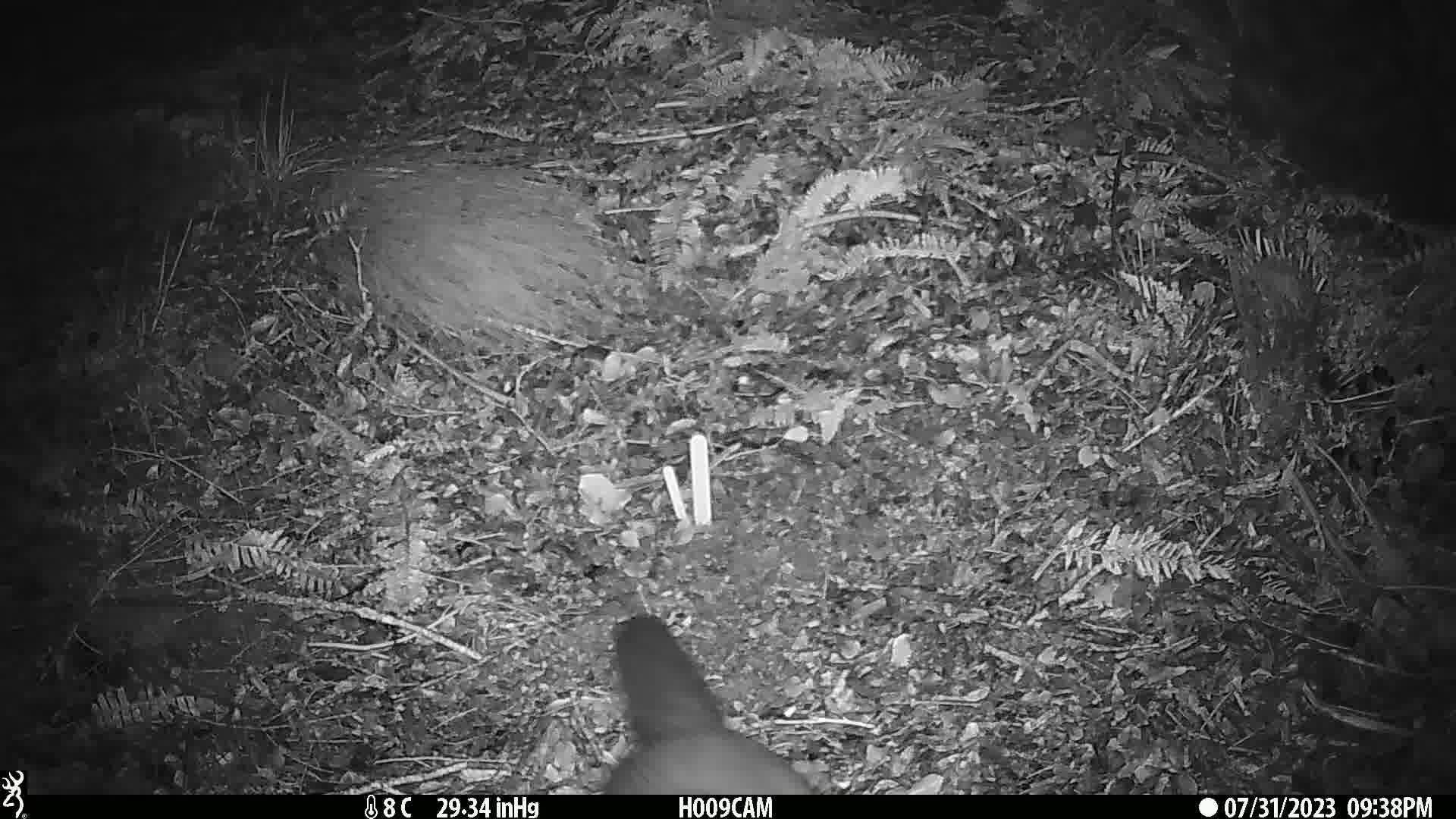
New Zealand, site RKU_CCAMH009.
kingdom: Animalia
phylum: Chordata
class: Mammalia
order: Diprotodontia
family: Phalangeridae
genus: Trichosurus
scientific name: Trichosurus vulpecula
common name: common brushtail possum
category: possum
Possum (common brushtail possum) (Trichosurus vulpecula).